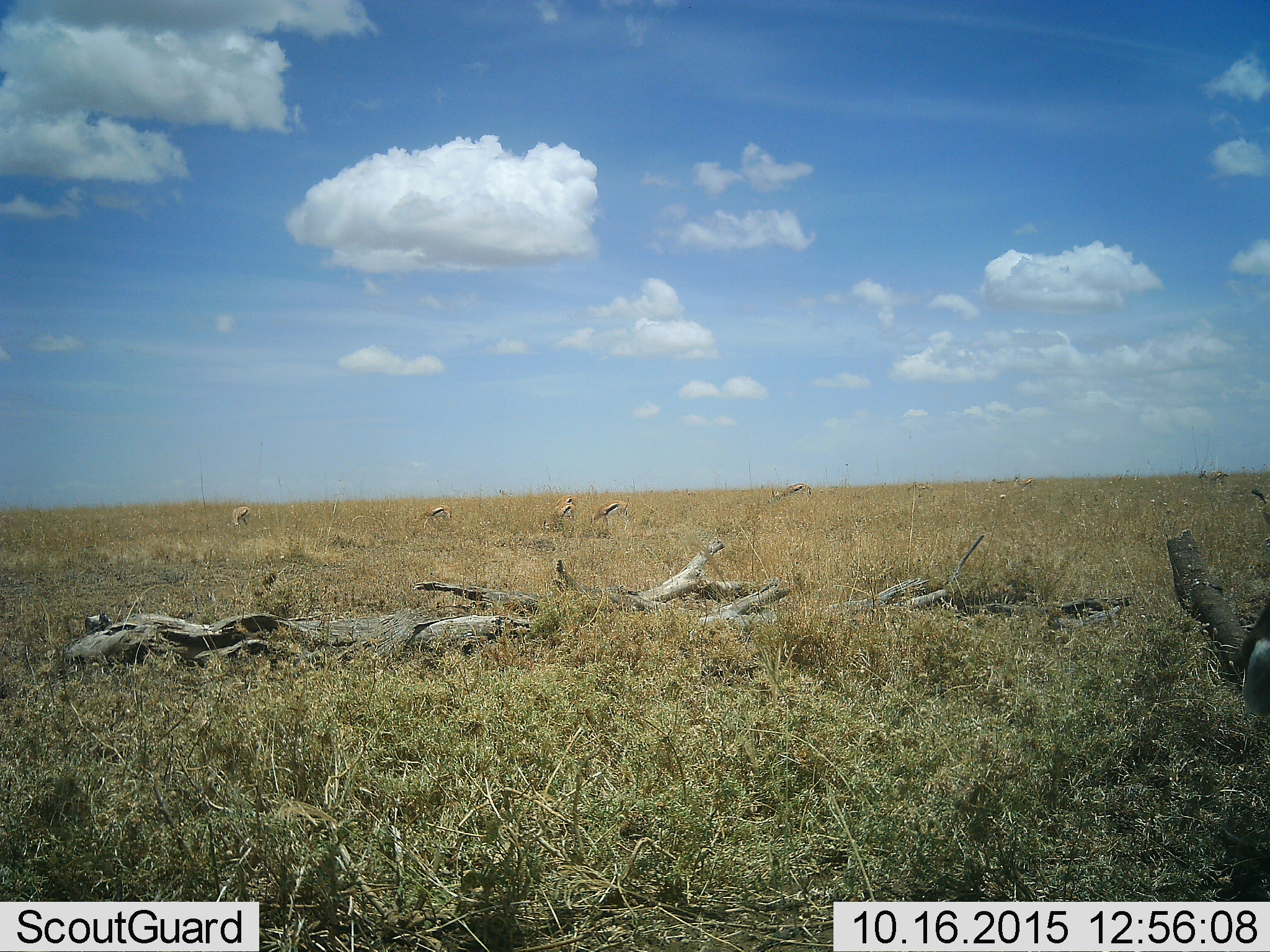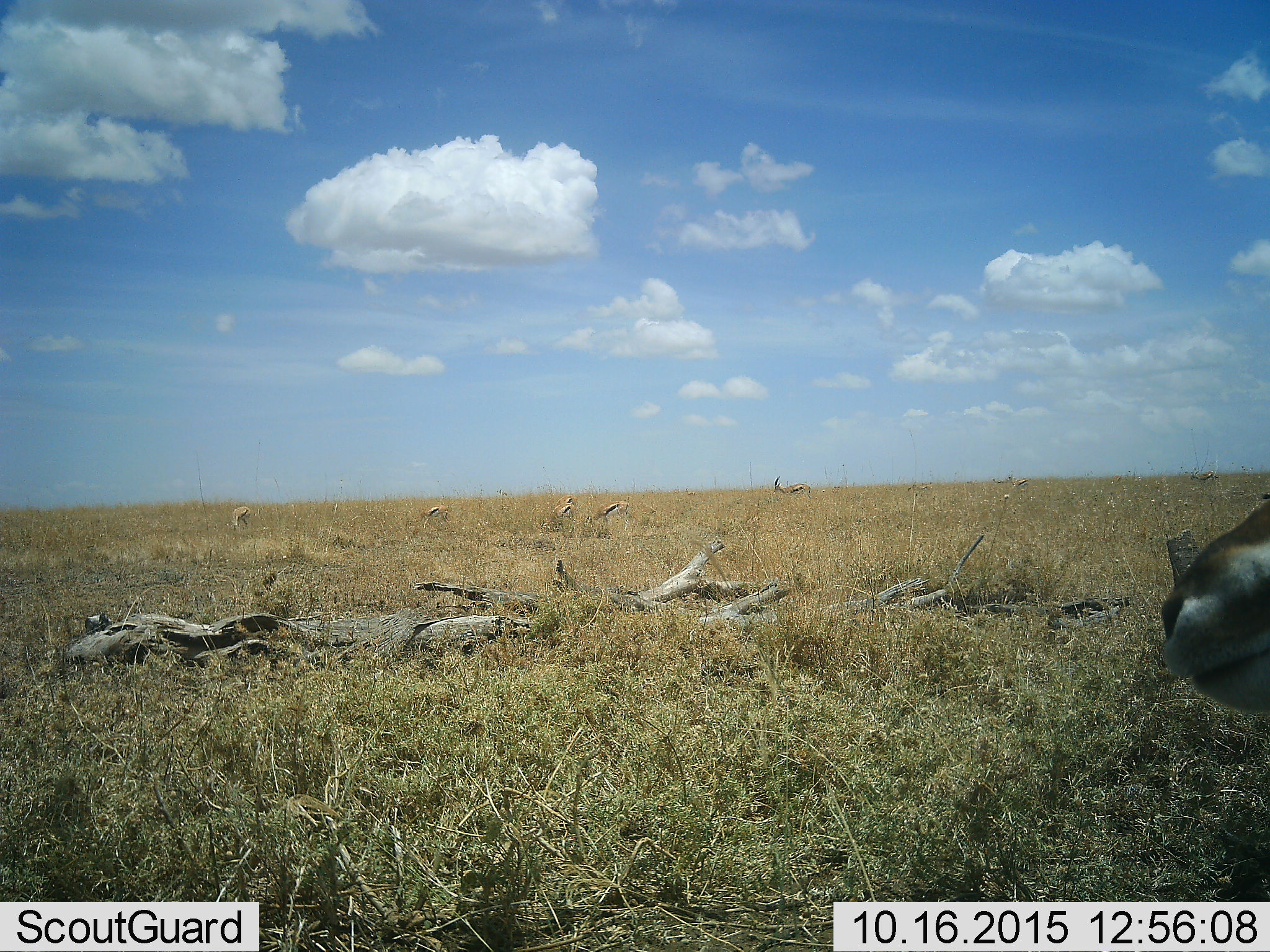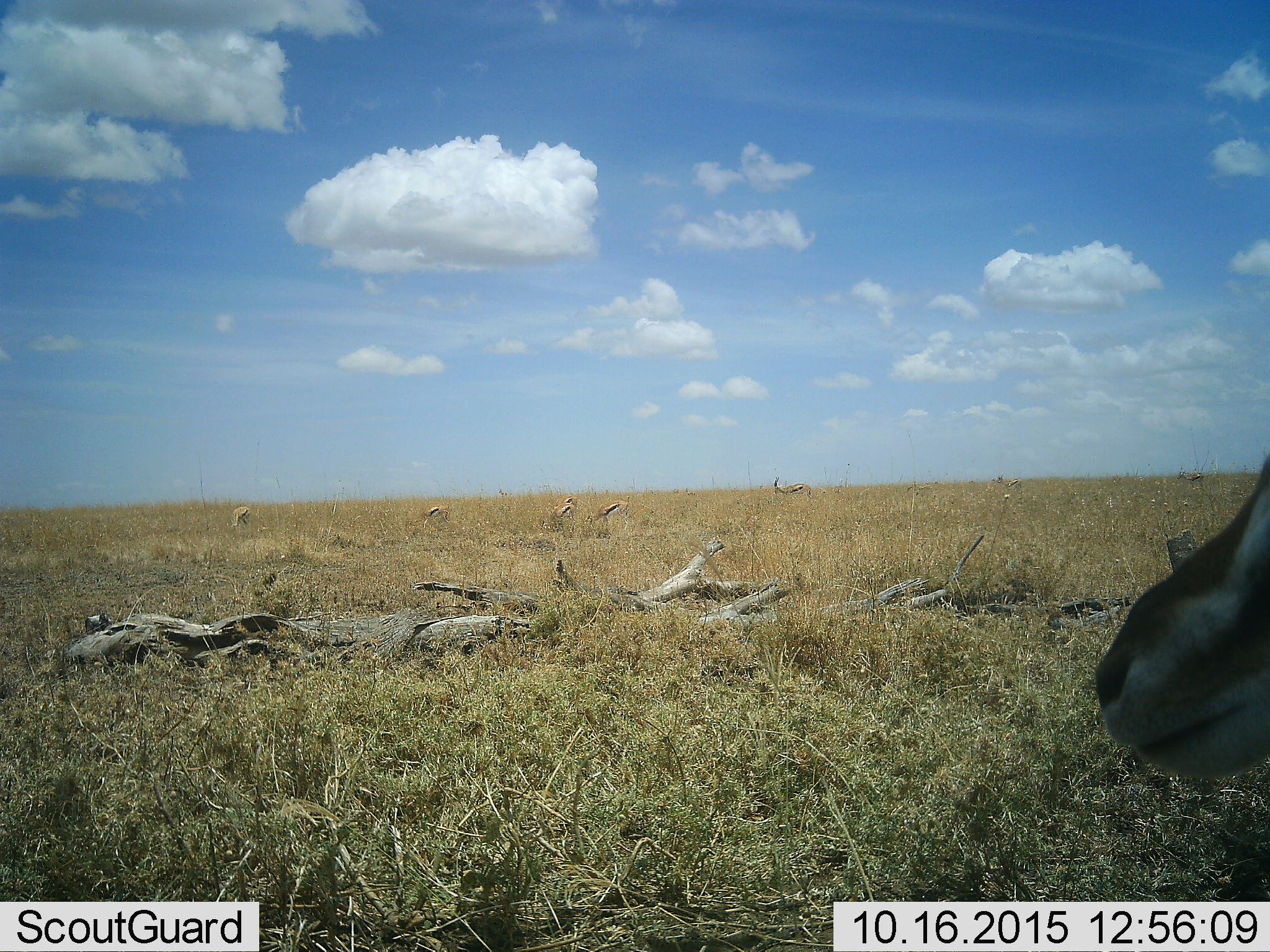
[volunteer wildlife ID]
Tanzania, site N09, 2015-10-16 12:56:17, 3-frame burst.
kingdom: Animalia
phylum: Chordata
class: Mammalia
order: Artiodactyla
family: Bovidae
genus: Eudorcas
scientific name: Eudorcas thomsonii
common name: thomson's gazelle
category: gazellethomsons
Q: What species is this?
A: Gazellethomsons (thomson's gazelle) (Eudorcas thomsonii).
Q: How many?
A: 9.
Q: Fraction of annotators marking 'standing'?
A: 57%.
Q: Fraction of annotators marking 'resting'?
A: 0%.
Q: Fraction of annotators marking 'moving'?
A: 29%.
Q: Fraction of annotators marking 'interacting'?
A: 0%.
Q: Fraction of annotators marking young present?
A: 0%.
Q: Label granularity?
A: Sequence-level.